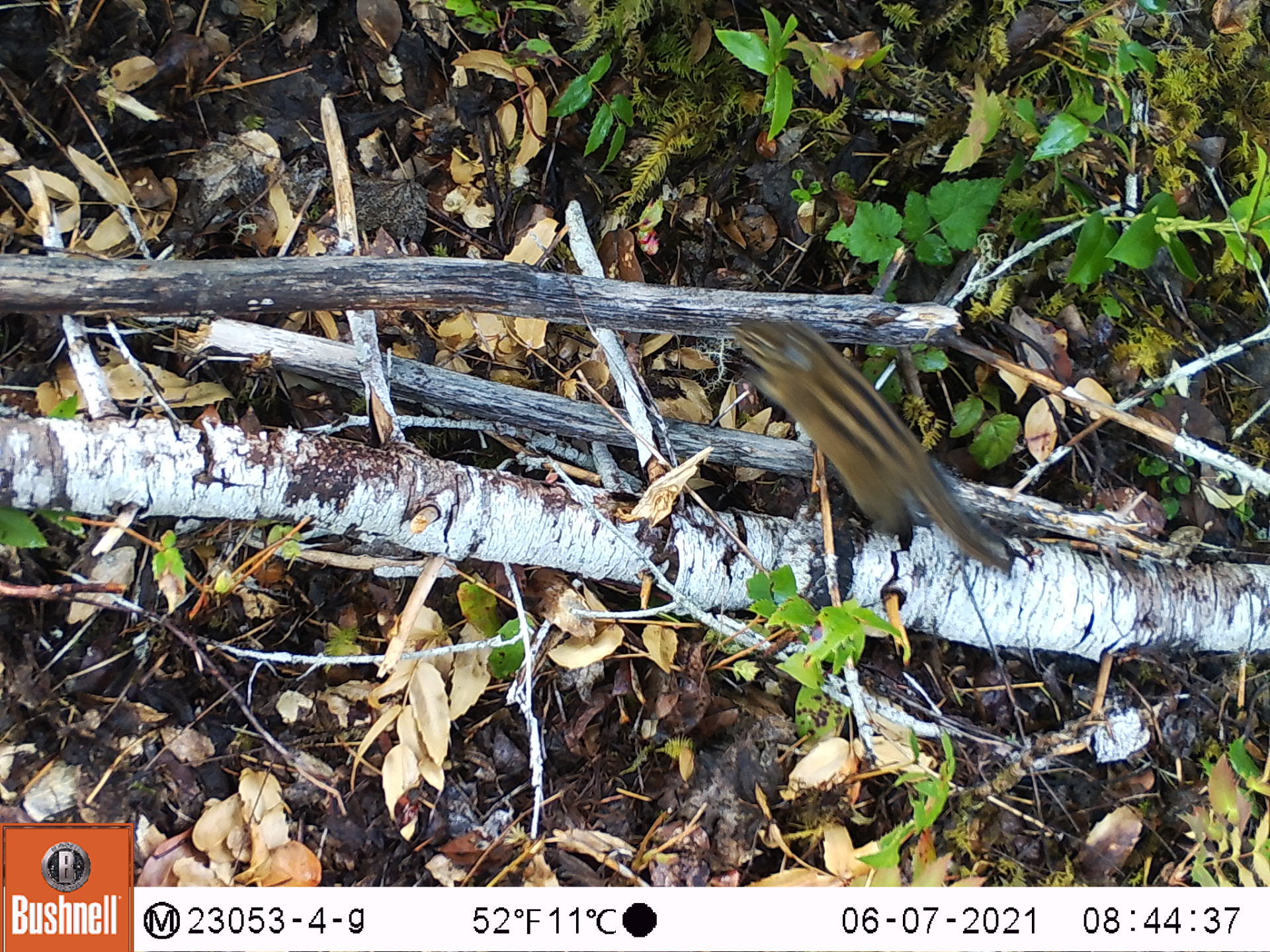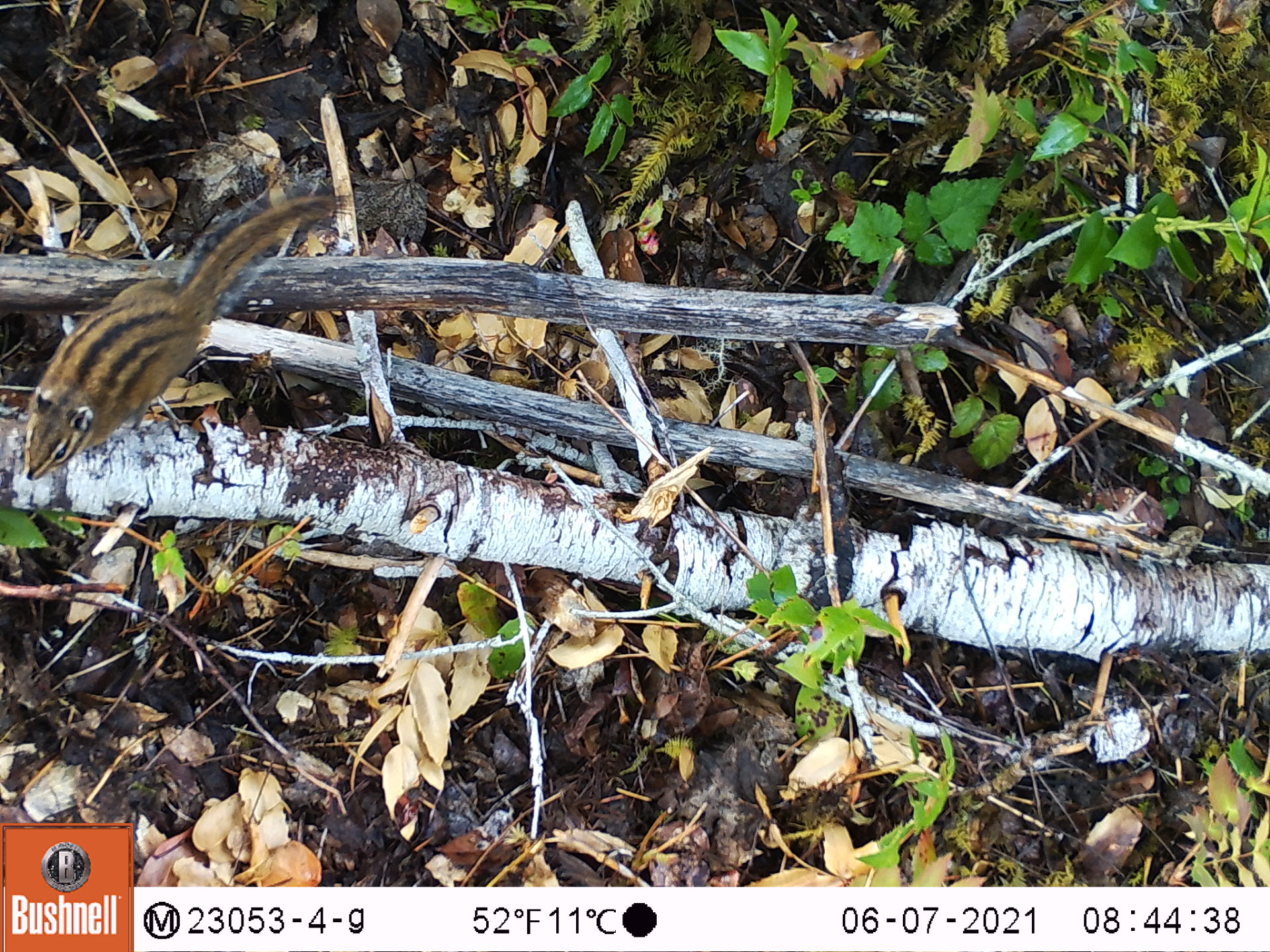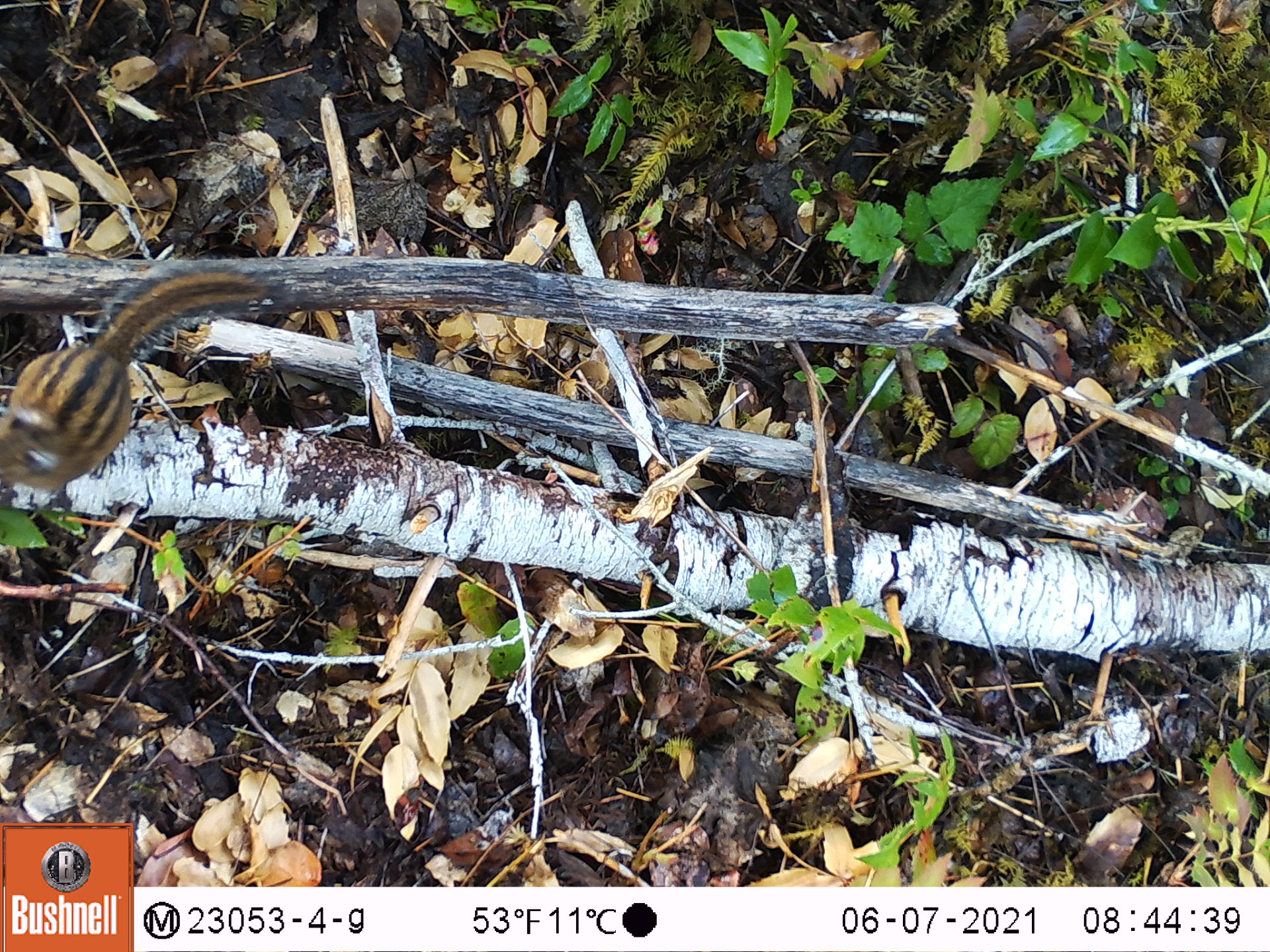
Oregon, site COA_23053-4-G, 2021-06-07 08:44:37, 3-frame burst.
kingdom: Animalia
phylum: Chordata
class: Mammalia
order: Rodentia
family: Sciuridae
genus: Neotamias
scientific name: Neotamias townsendii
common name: townsend's chipmunk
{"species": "townsend's chipmunk (Neotamias townsendii)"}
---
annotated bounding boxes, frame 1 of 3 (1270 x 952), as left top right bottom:
townsend's chipmunk: 724 308 1022 587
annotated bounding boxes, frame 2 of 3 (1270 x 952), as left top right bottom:
townsend's chipmunk: 17 162 349 488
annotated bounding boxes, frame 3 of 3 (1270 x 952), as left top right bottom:
townsend's chipmunk: 0 257 281 495